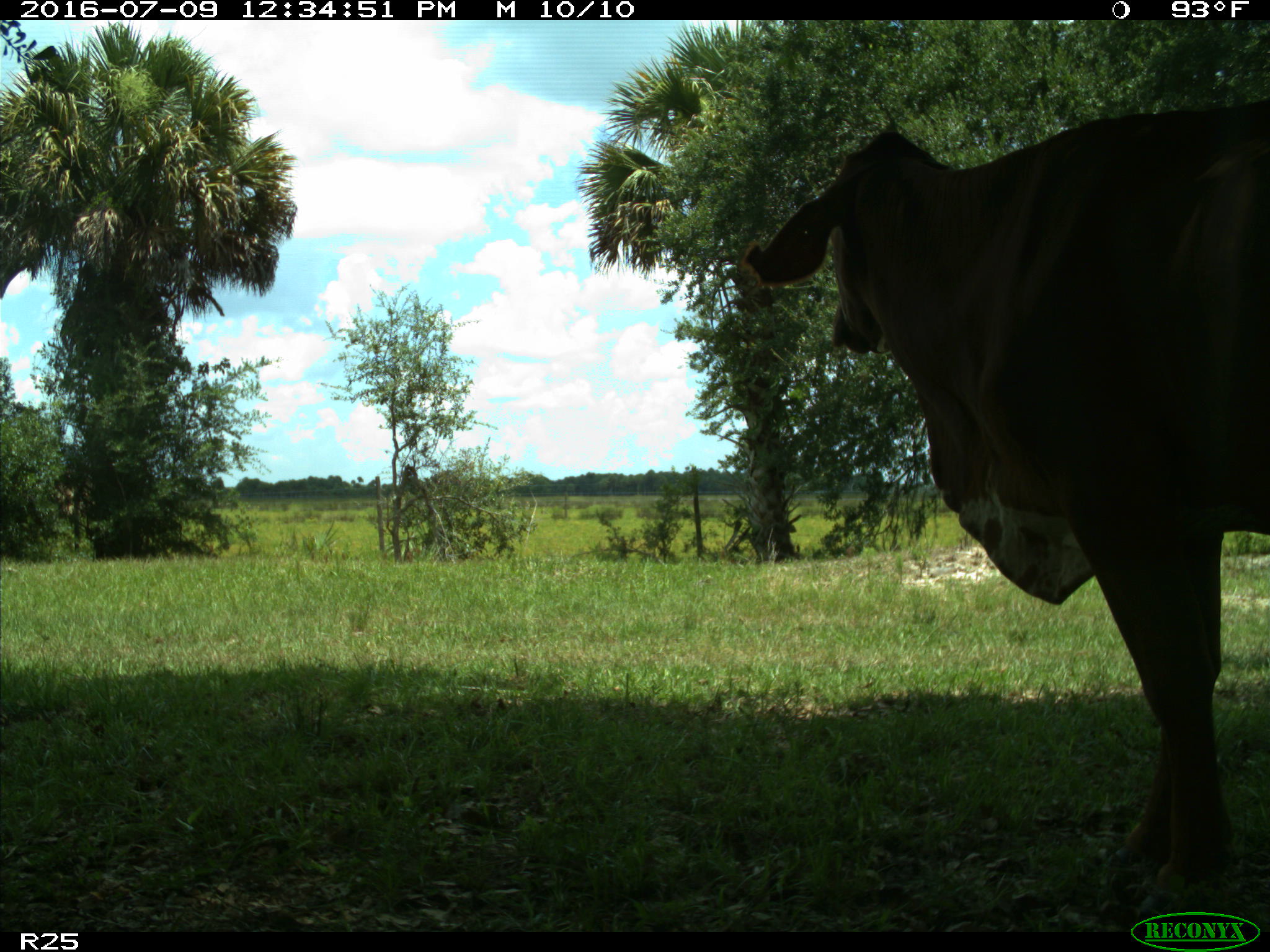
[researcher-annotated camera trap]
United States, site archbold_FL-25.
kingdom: Animalia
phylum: Chordata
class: Mammalia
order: Artiodactyla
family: Bovidae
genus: Bos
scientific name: Bos taurus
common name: domestic cow